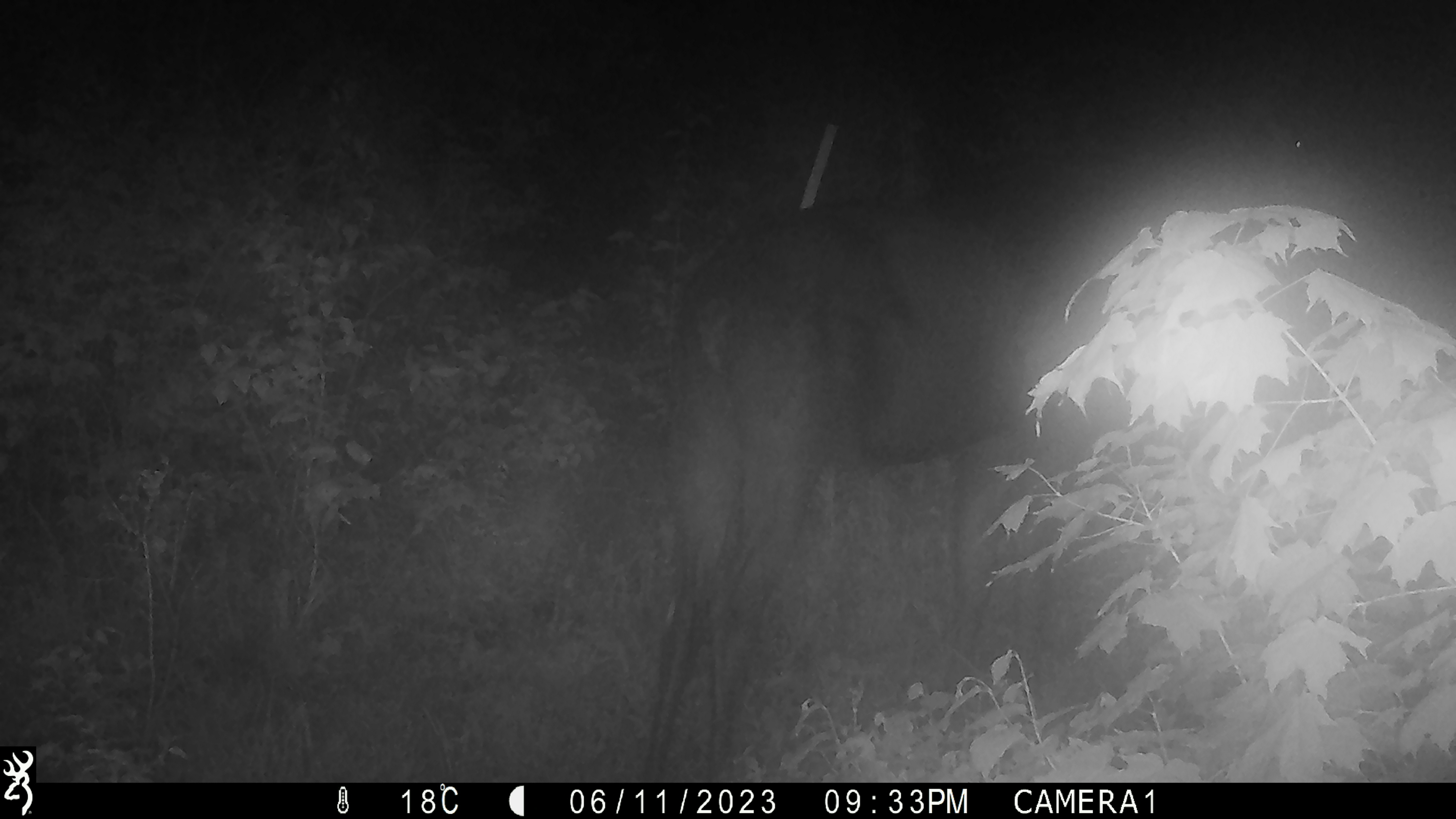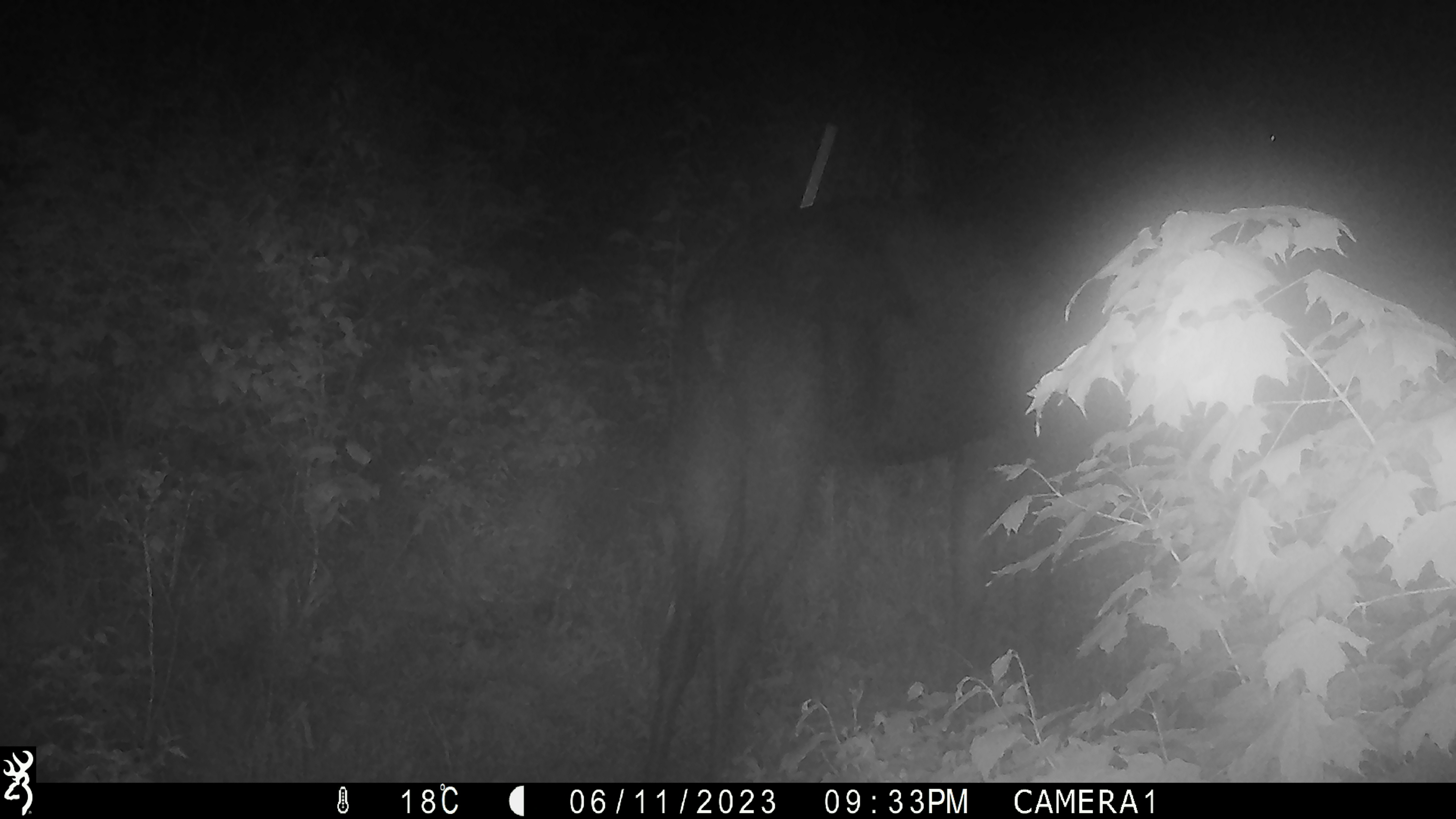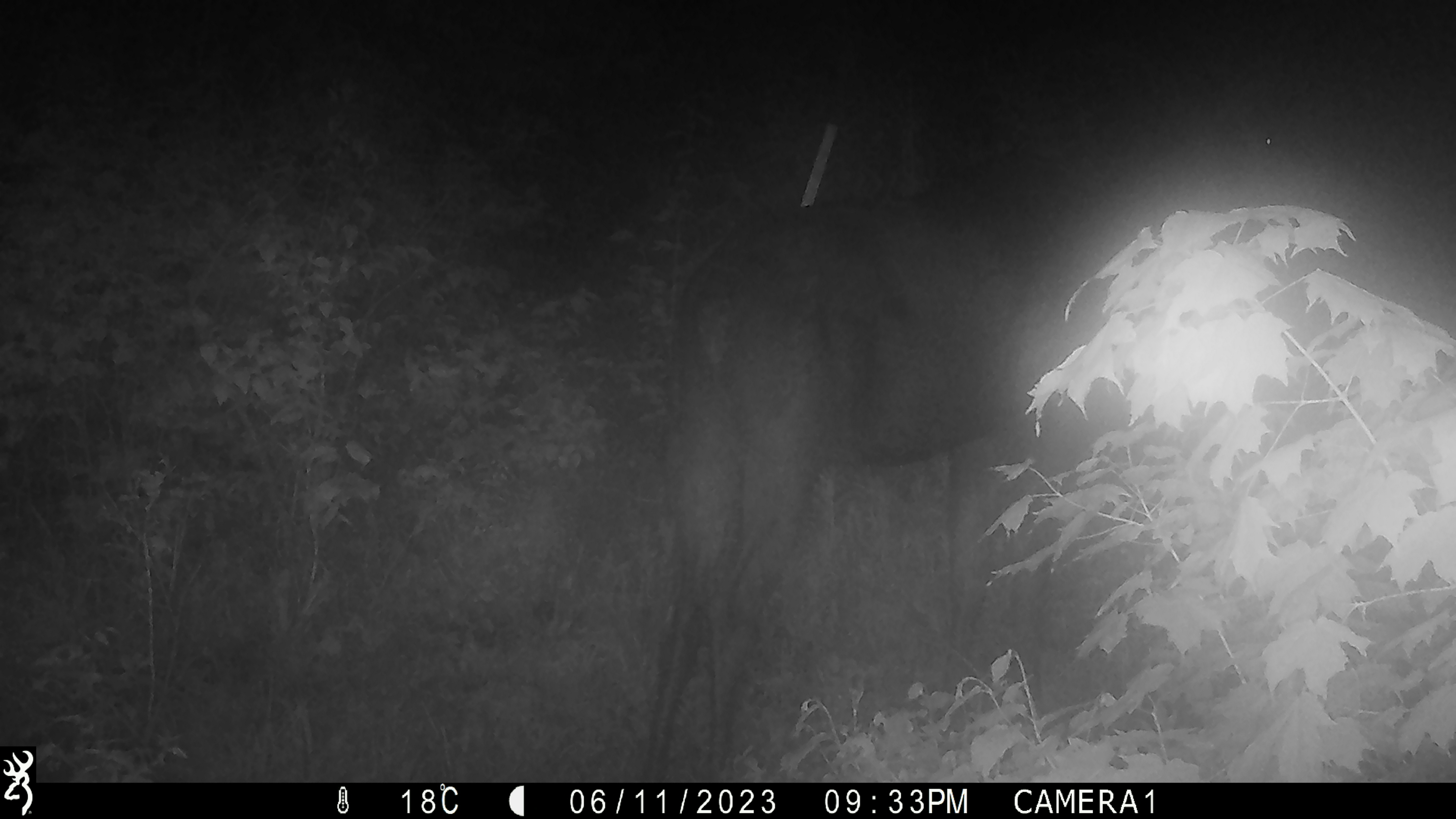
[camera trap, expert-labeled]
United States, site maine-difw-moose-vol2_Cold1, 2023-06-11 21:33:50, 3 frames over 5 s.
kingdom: Animalia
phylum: Chordata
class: Mammalia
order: Artiodactyla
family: Cervidae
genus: Alces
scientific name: Alces alces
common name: moose